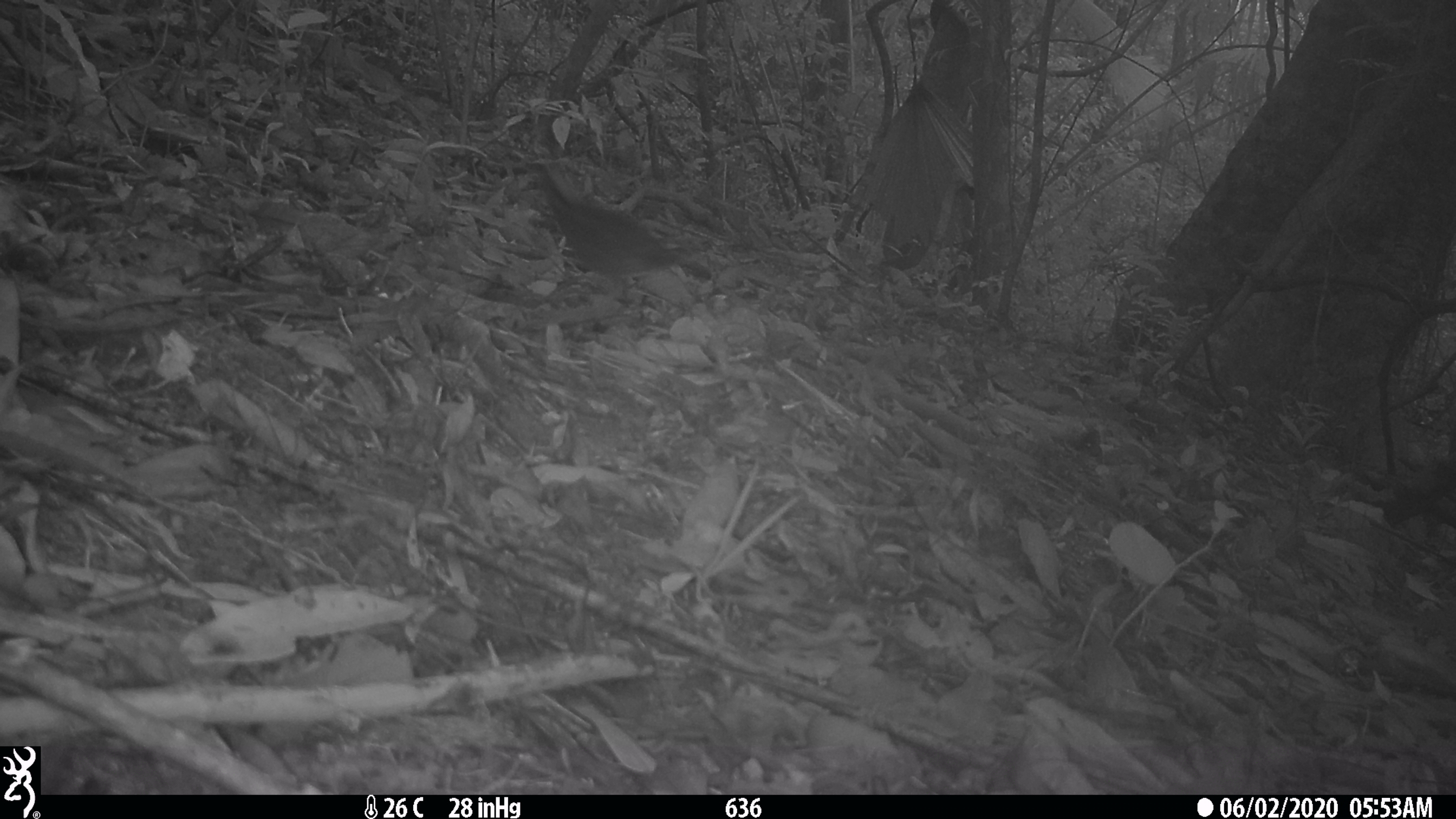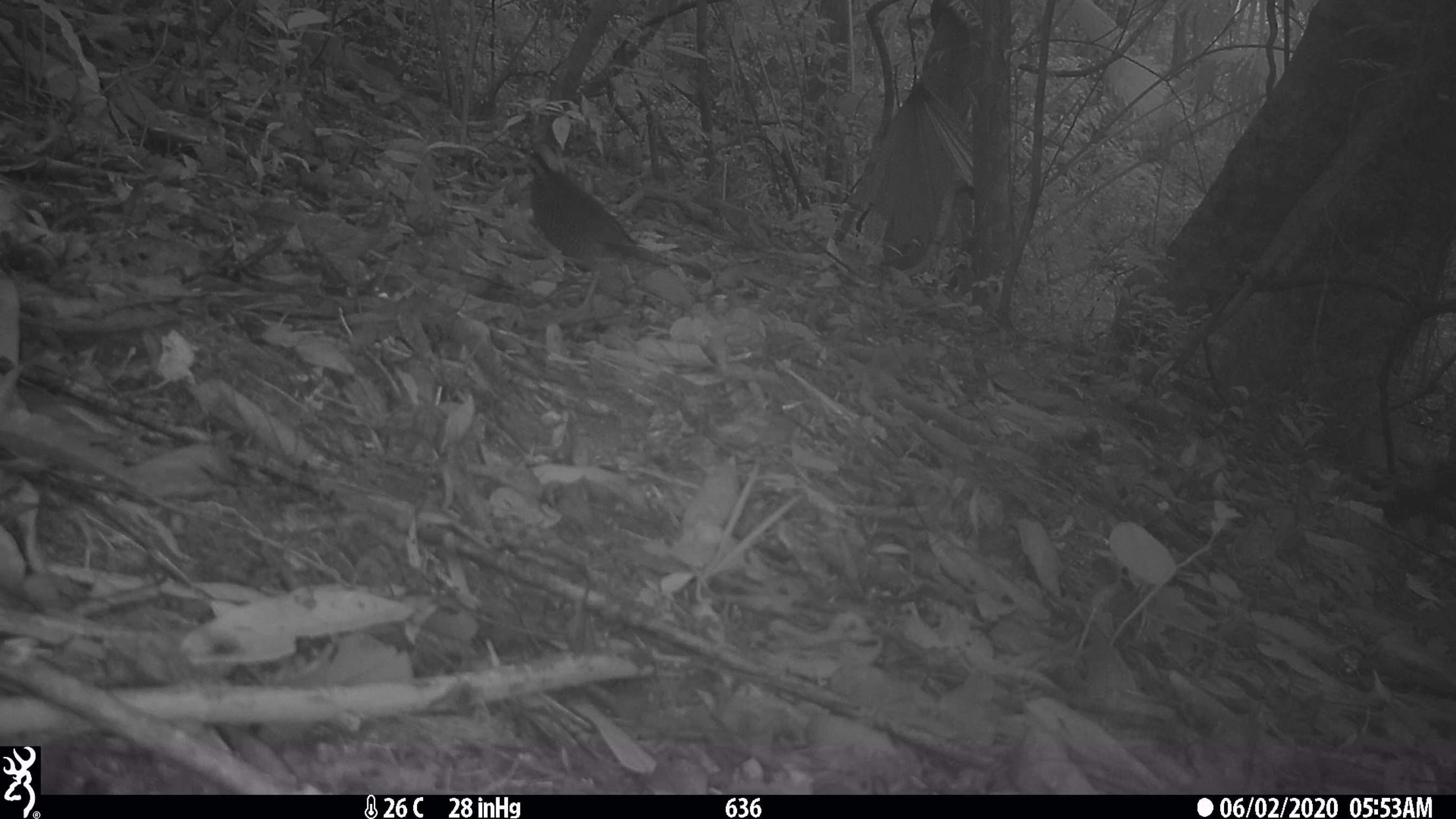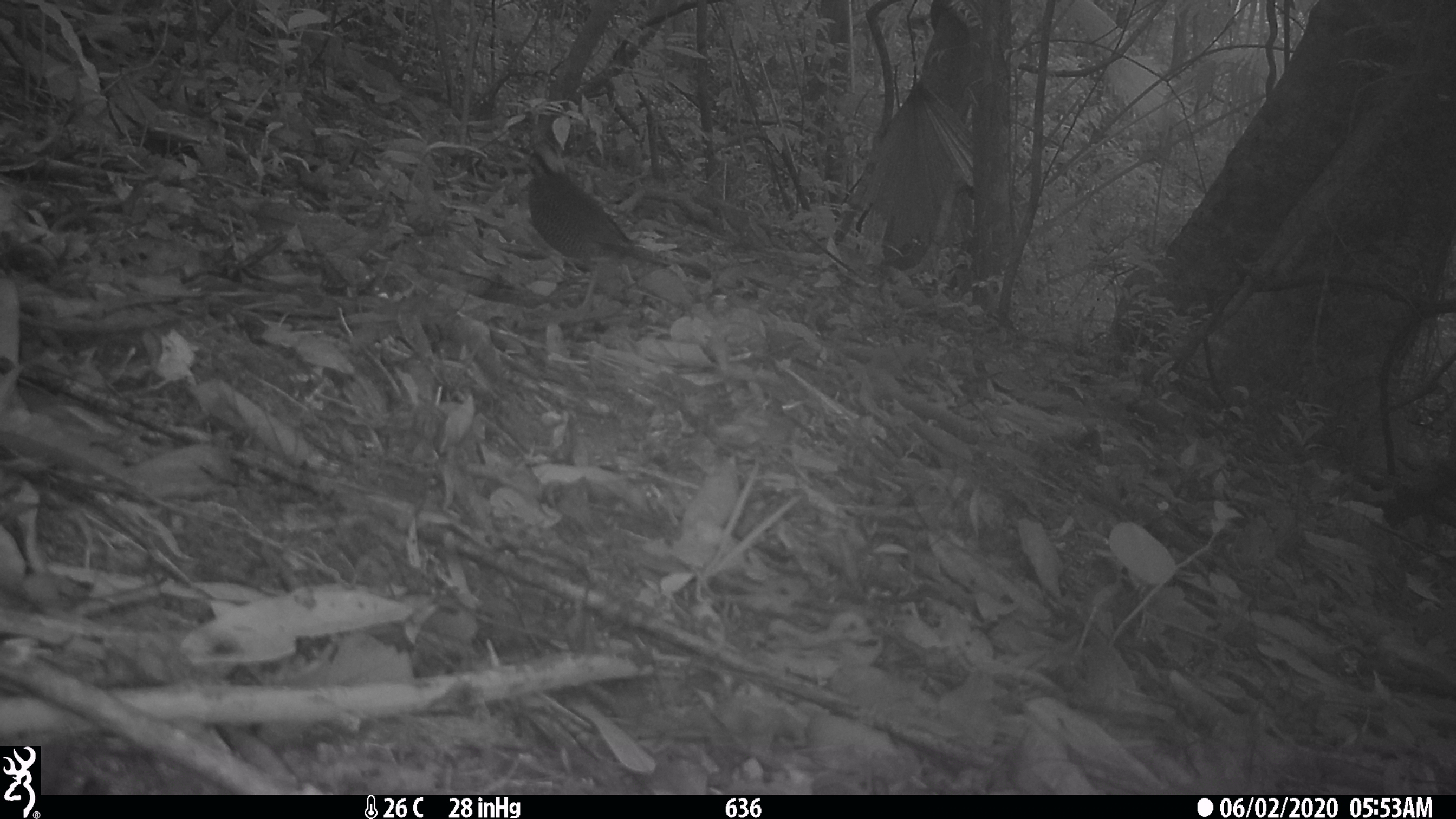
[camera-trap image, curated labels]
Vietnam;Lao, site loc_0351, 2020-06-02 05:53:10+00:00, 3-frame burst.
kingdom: Animalia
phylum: Chordata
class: Aves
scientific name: Aves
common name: bird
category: unidentified bird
Unidentified bird (bird) (Aves). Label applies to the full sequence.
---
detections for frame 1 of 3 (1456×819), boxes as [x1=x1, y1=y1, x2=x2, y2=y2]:
unidentified bird: [x1=537, y1=160, x2=708, y2=299]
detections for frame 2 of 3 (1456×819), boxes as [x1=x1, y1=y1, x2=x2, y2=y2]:
unidentified bird: [x1=490, y1=139, x2=712, y2=312]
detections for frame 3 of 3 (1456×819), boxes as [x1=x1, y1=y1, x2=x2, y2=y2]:
unidentified bird: [x1=490, y1=139, x2=712, y2=312]